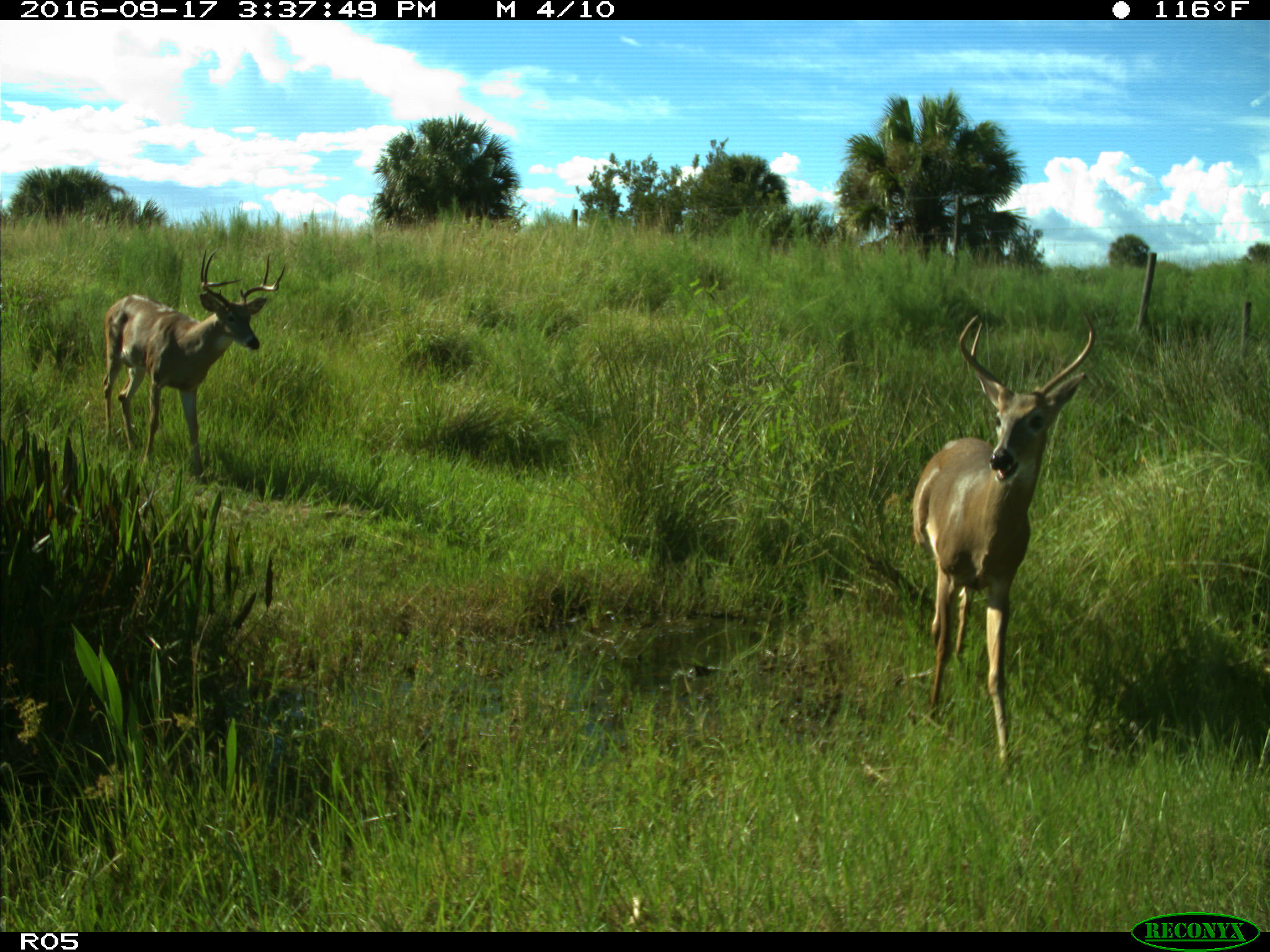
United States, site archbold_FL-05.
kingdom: Animalia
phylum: Chordata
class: Mammalia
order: Artiodactyla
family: Cervidae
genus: Odocoileus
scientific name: Odocoileus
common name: deer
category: unidentified deer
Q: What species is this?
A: Unidentified deer (deer) (Odocoileus).